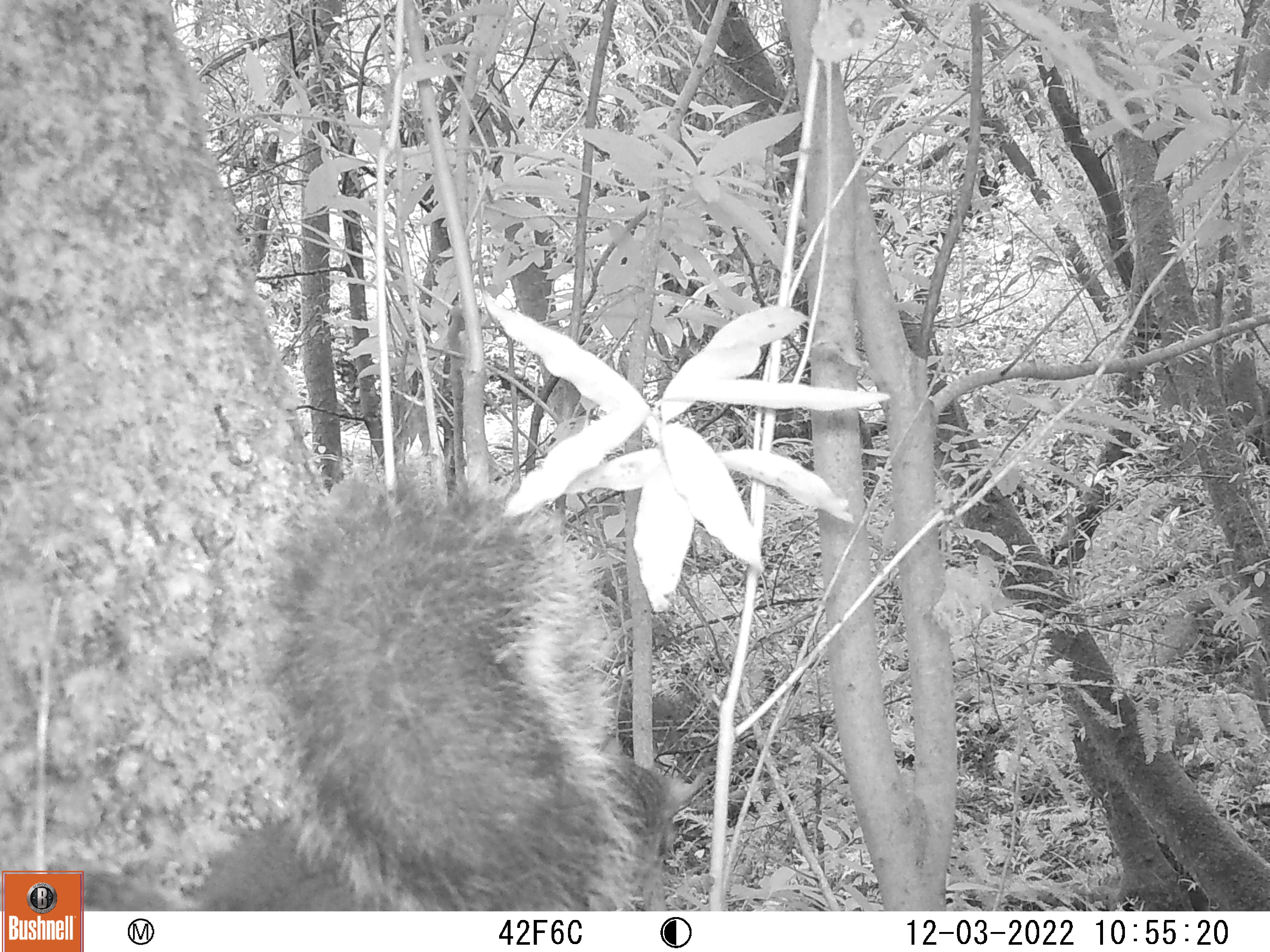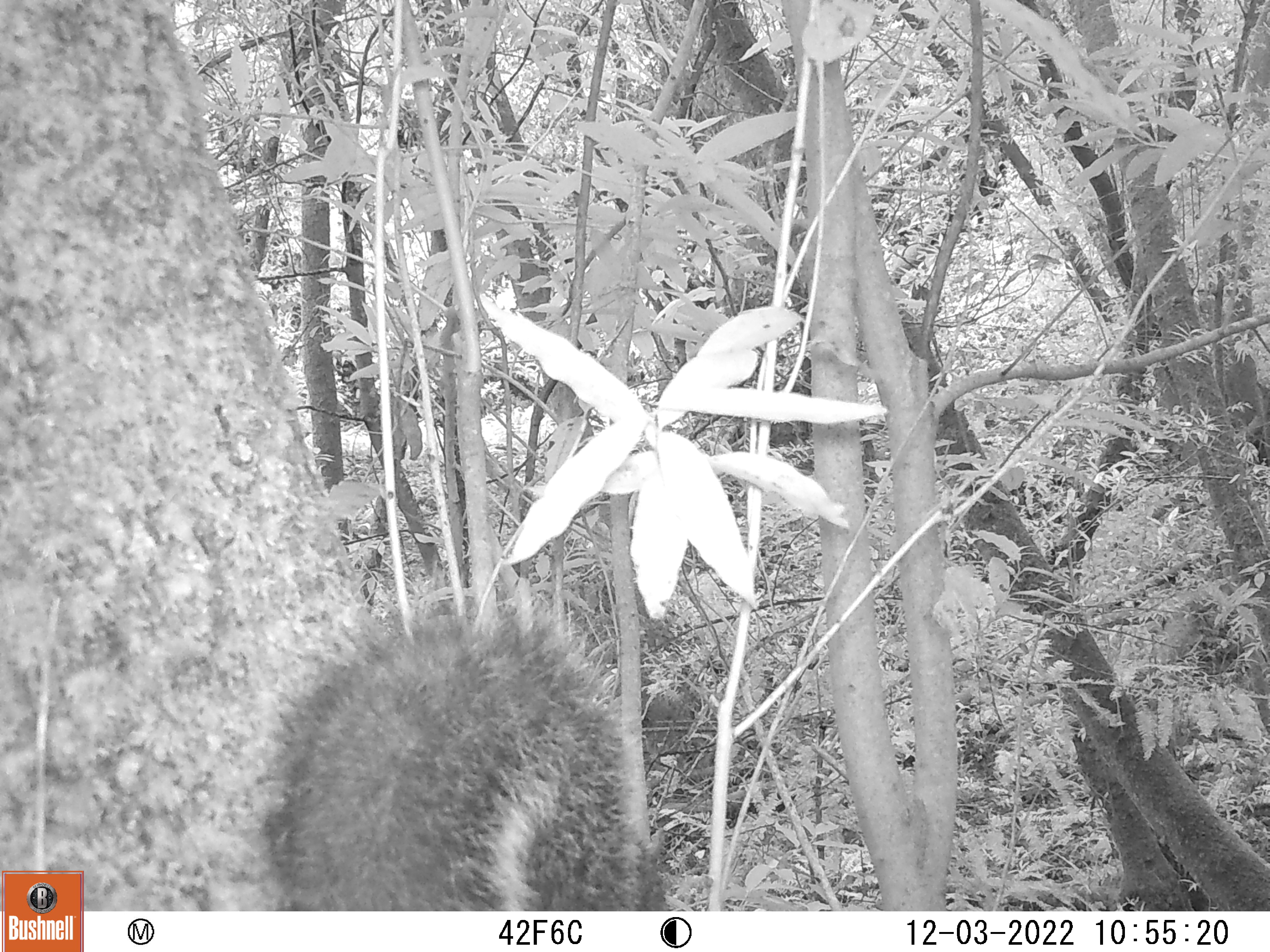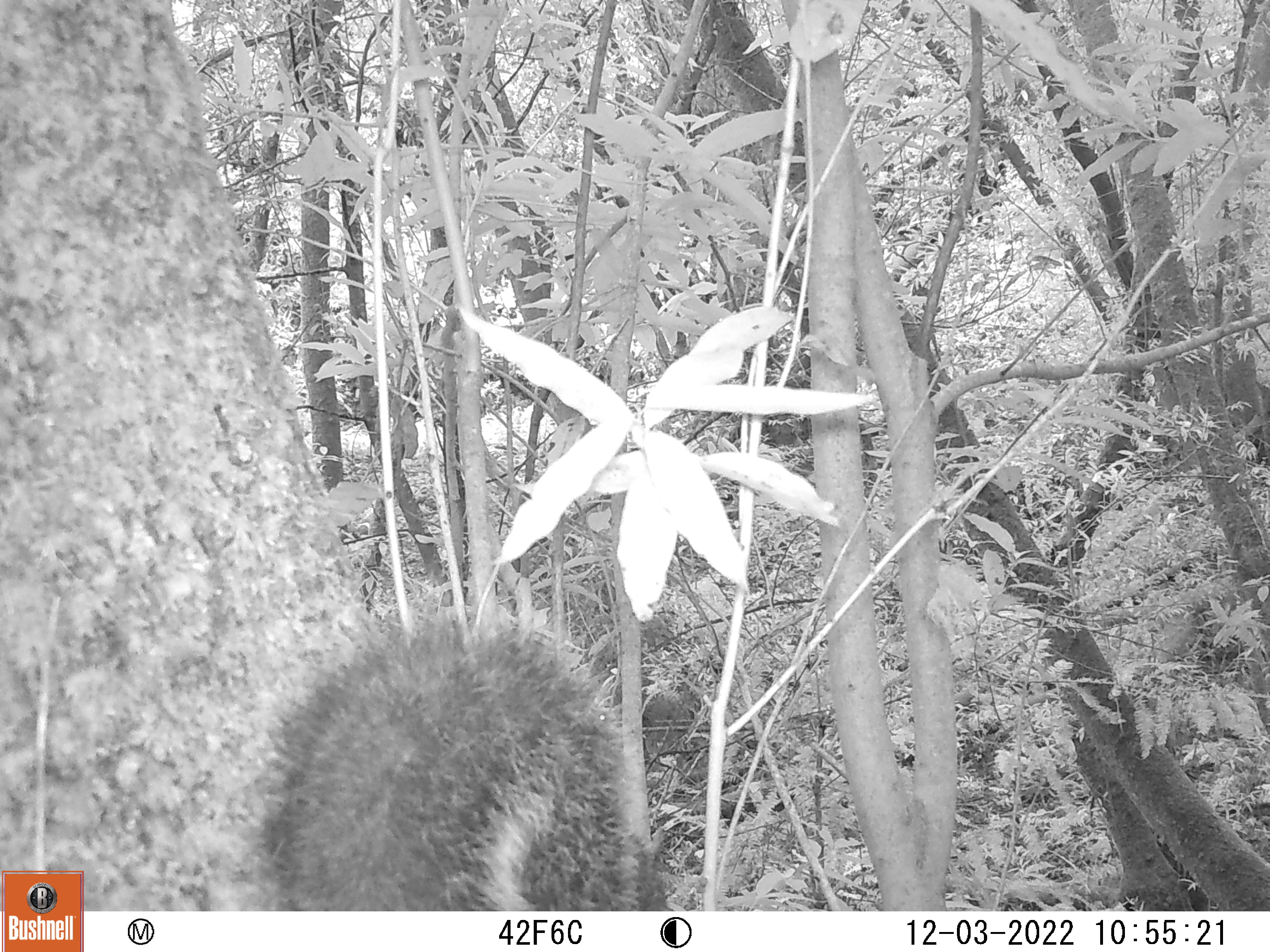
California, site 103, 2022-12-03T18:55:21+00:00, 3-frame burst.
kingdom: Animalia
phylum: Chordata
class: Mammalia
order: Rodentia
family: Sciuridae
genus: Sciurus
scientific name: Sciurus griseus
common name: western gray squirrel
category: western grey squirrel